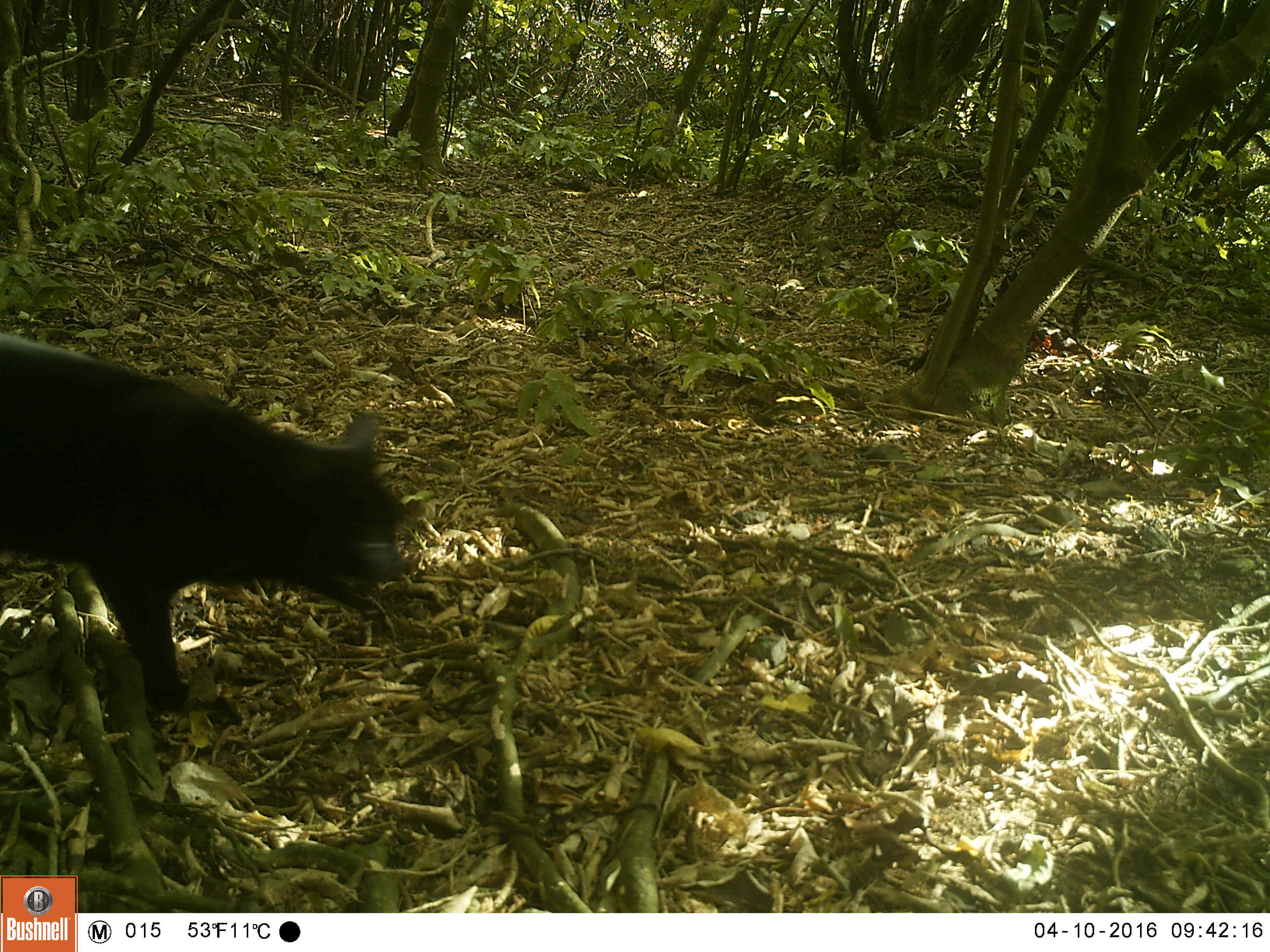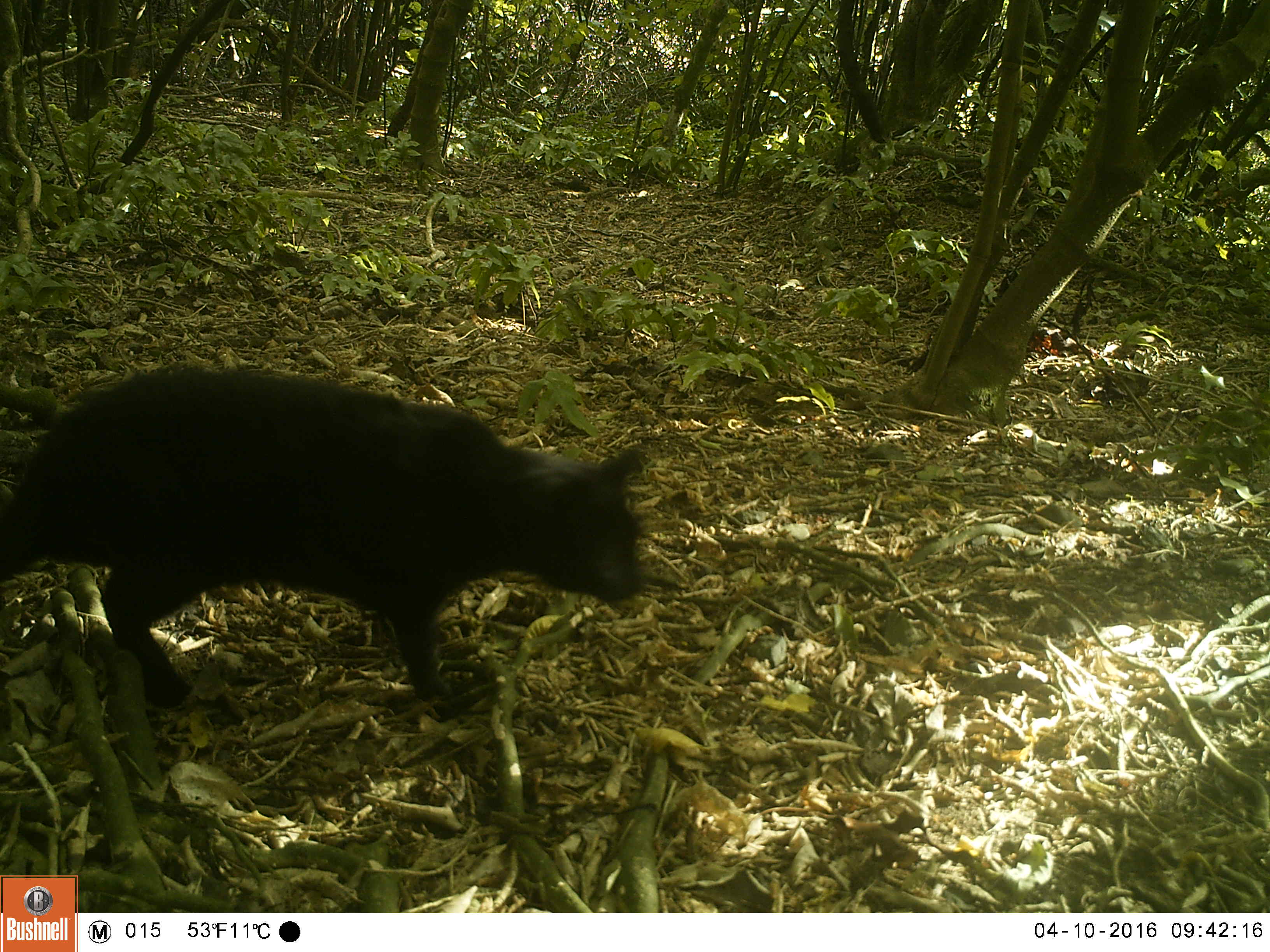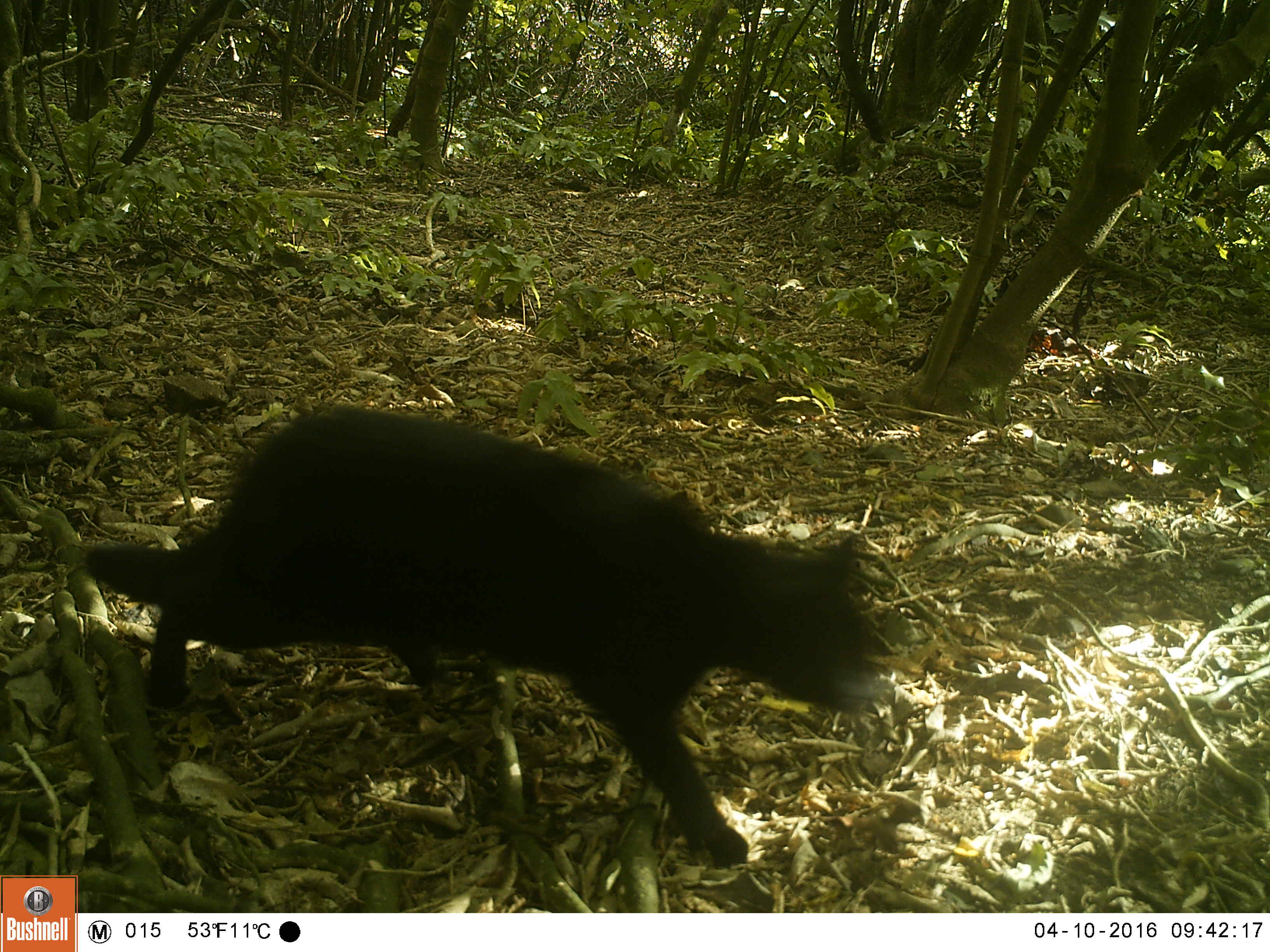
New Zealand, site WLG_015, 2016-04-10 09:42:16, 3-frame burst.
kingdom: Animalia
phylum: Chordata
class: Mammalia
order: Carnivora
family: Felidae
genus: Felis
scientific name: Felis catus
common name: domestic cat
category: cat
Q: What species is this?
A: Cat (domestic cat) (Felis catus).